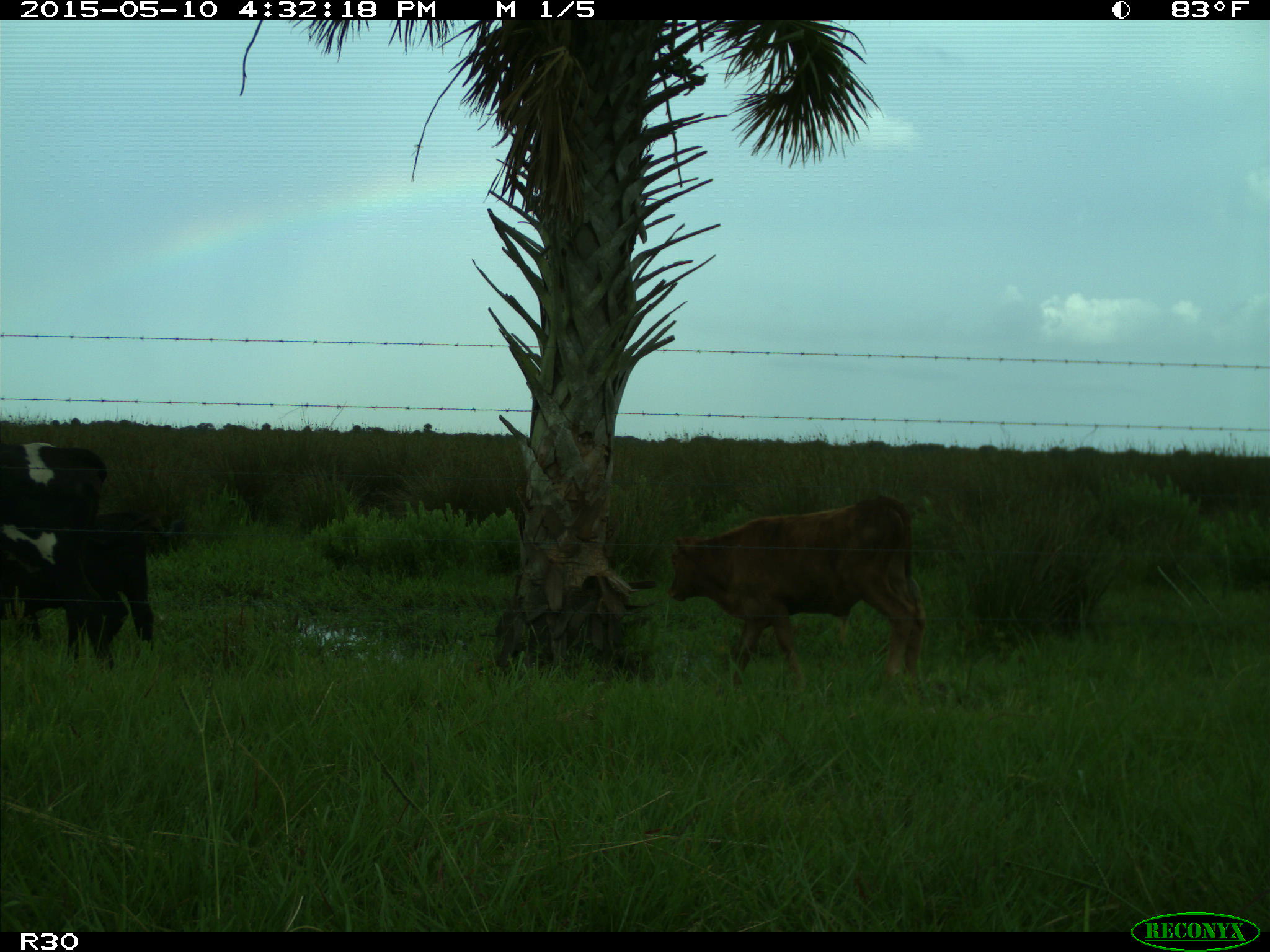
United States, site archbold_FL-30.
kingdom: Animalia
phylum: Chordata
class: Mammalia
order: Artiodactyla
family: Bovidae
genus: Bos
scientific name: Bos taurus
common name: domestic cow